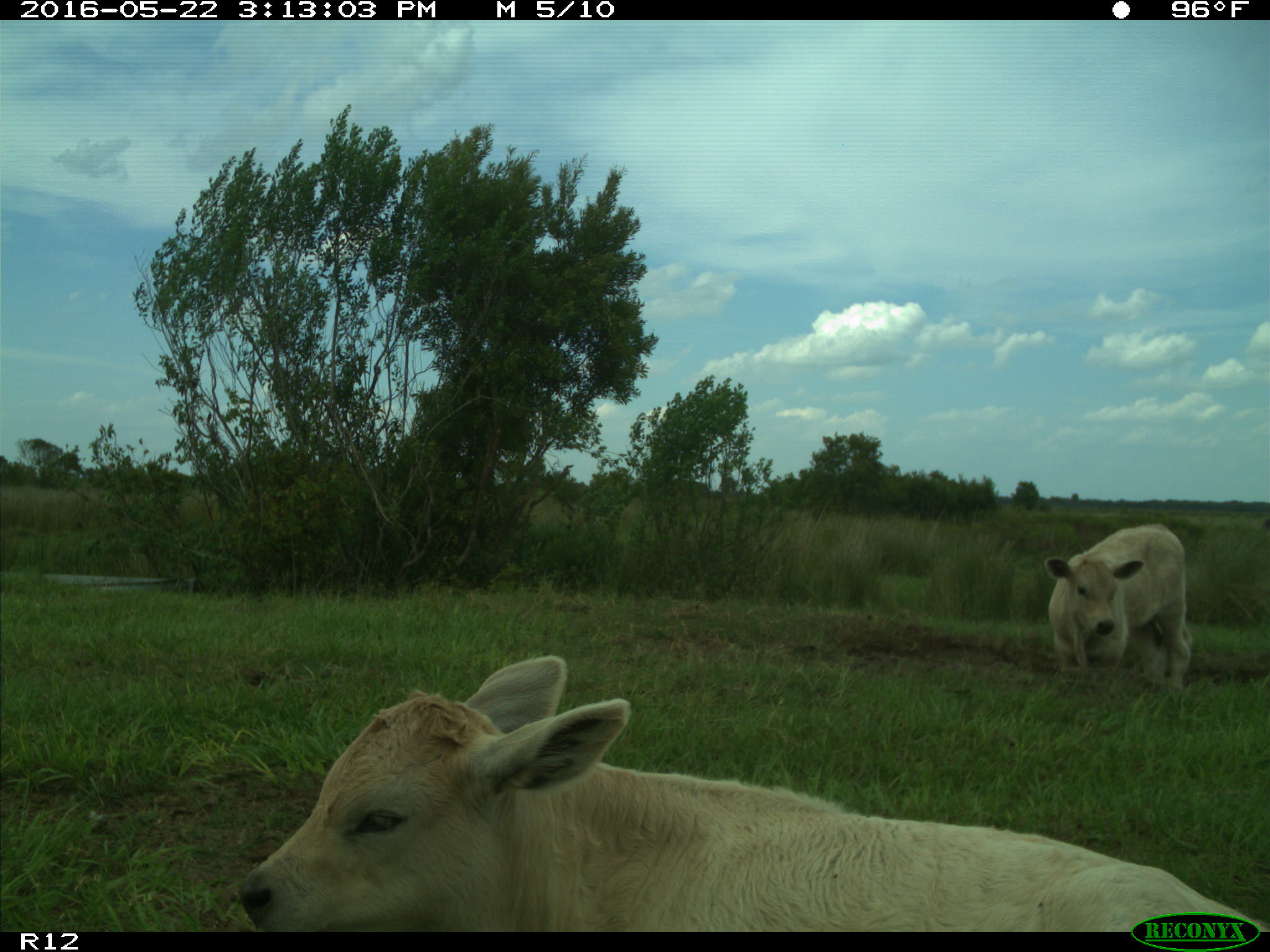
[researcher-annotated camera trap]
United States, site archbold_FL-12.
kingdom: Animalia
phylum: Chordata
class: Mammalia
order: Artiodactyla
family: Bovidae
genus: Bos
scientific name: Bos taurus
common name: domestic cow